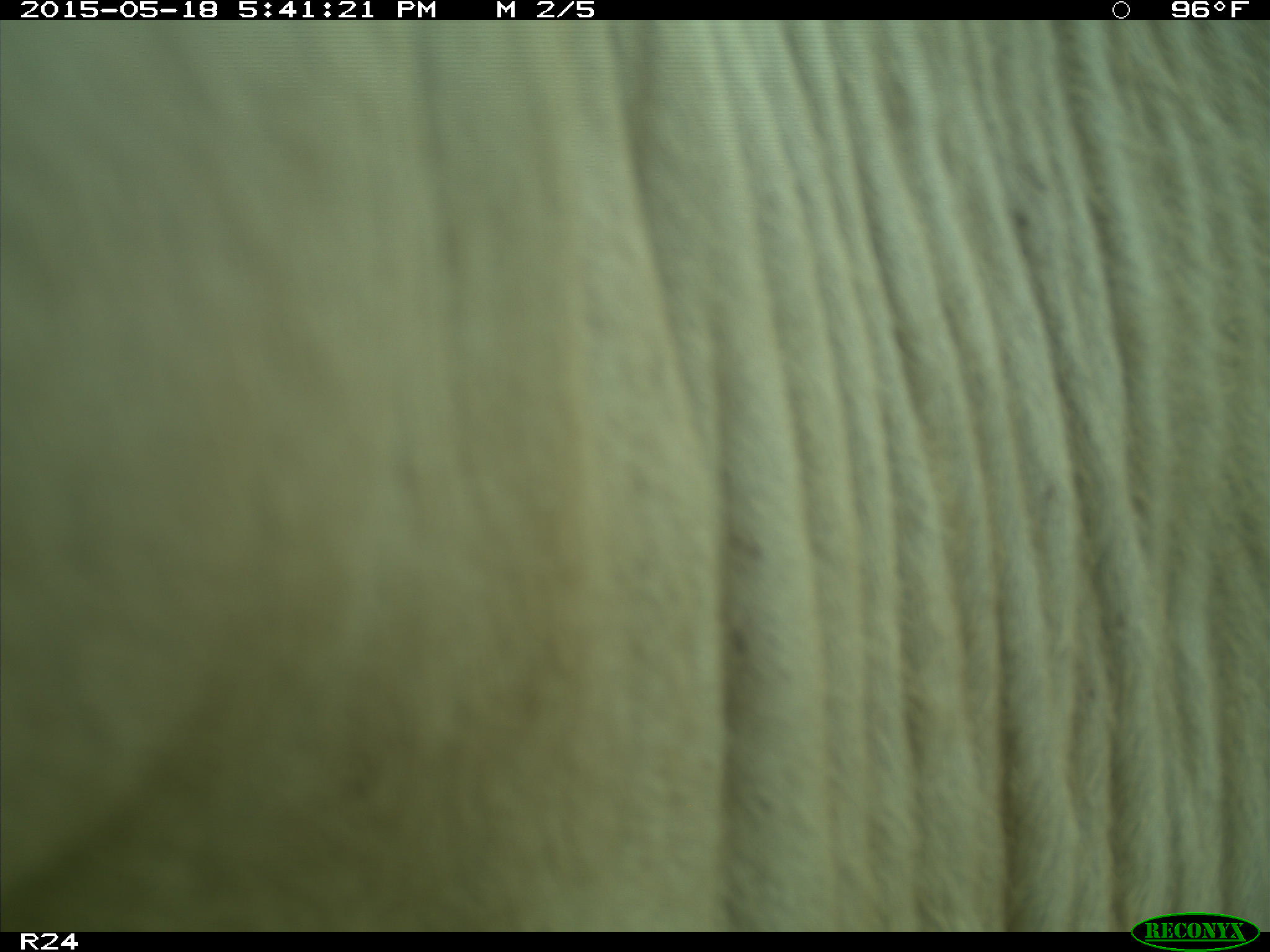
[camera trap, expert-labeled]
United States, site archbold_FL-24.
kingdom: Animalia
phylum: Chordata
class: Mammalia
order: Artiodactyla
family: Bovidae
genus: Bos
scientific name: Bos taurus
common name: domestic cow